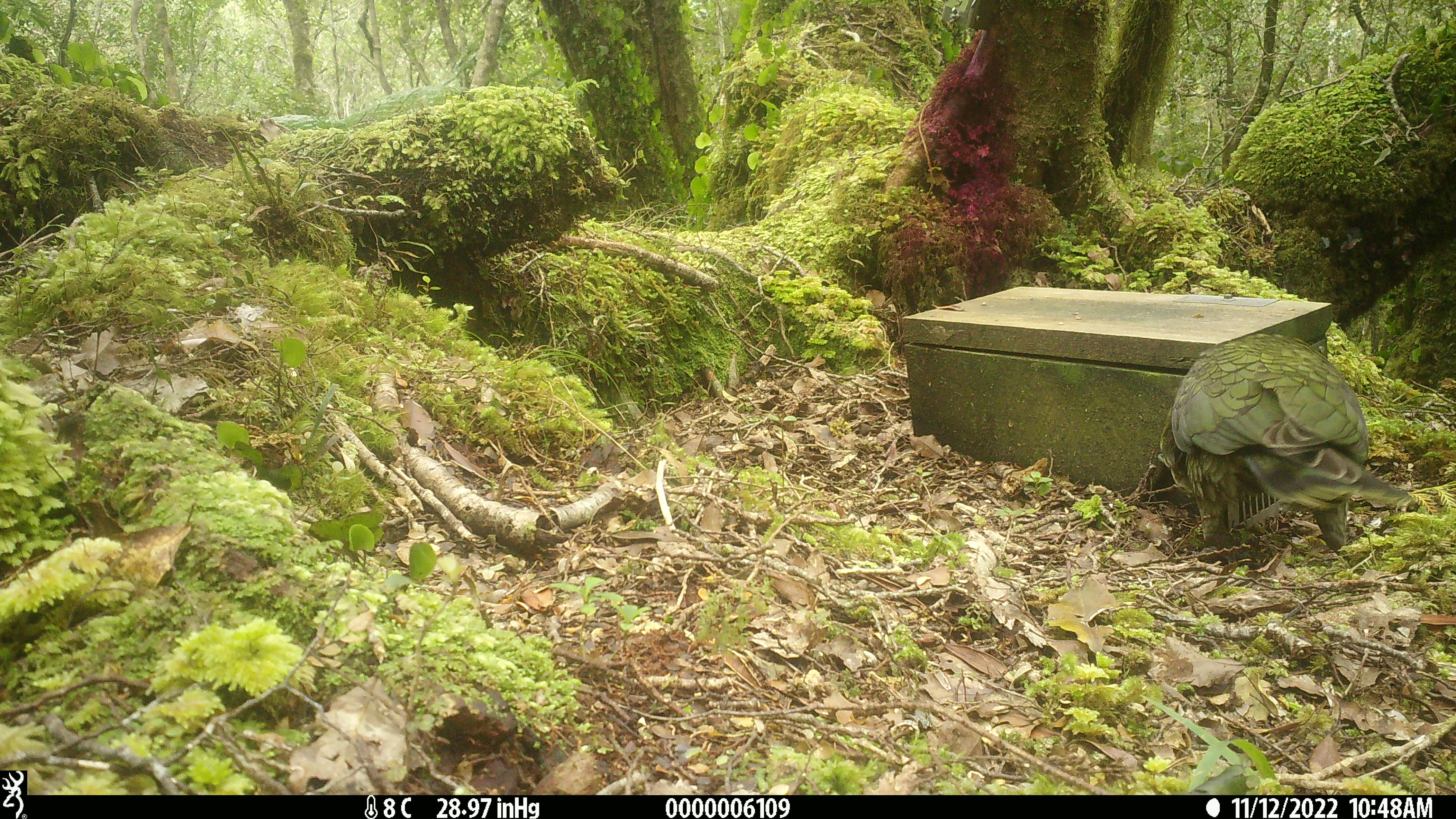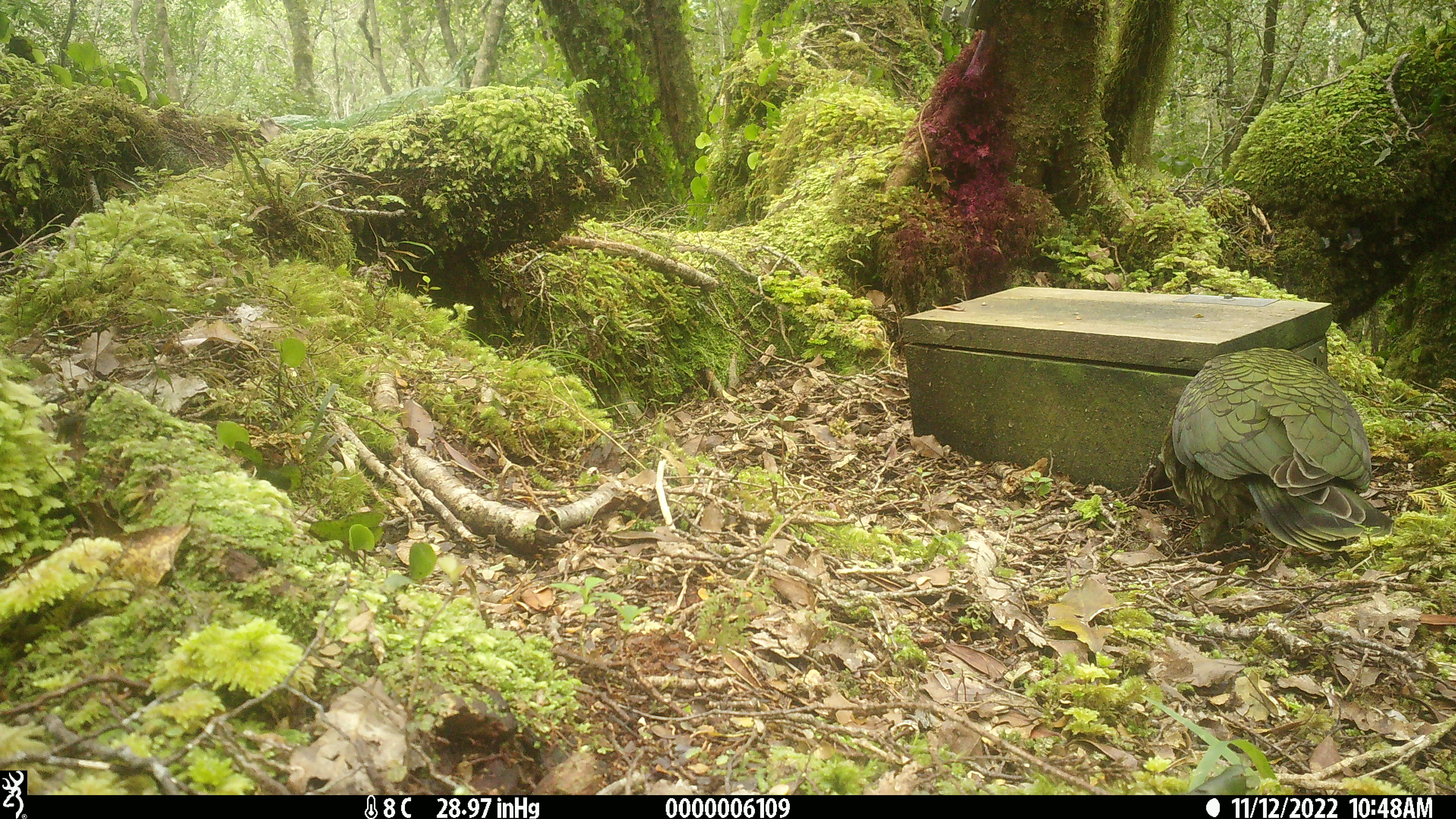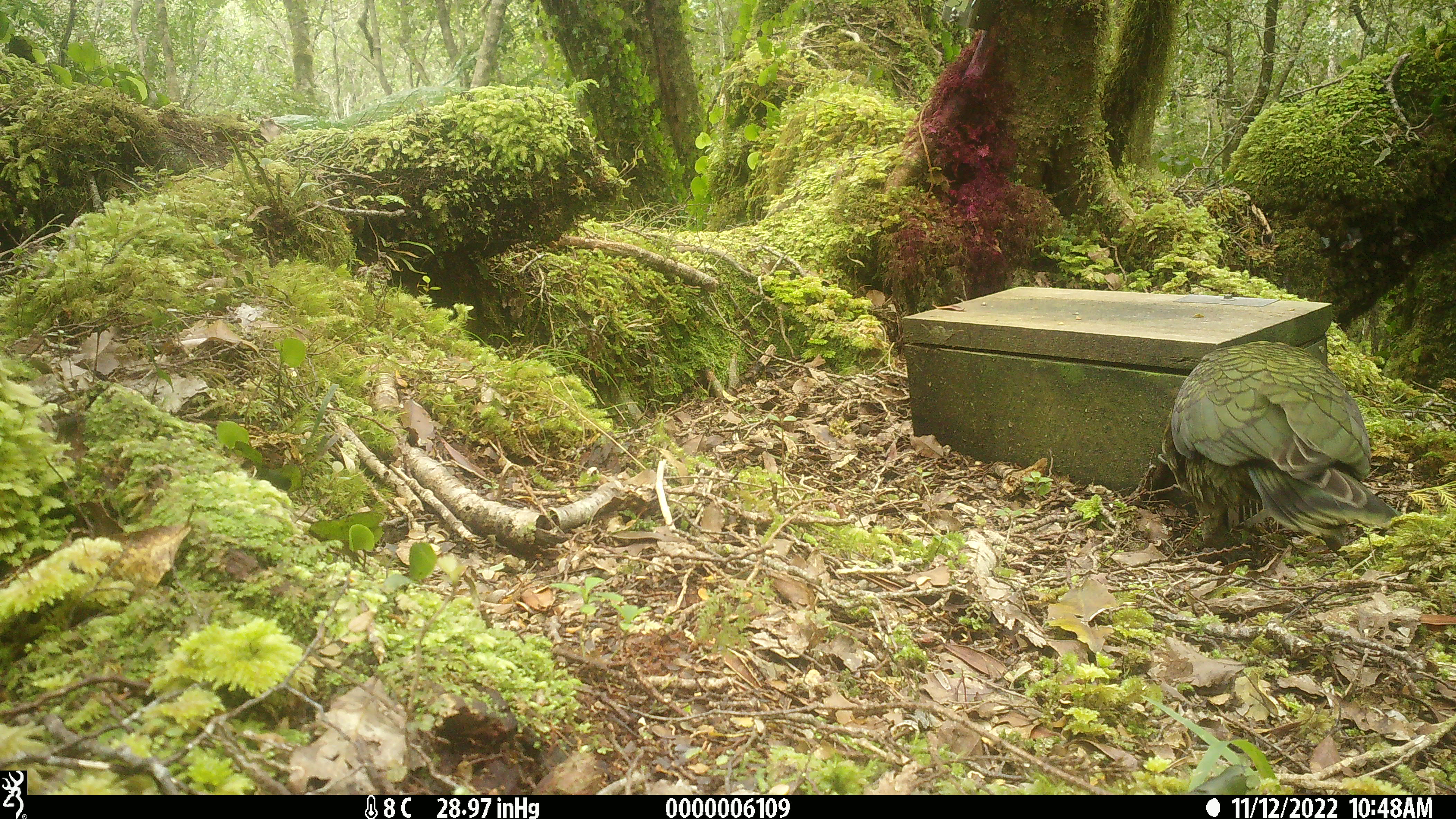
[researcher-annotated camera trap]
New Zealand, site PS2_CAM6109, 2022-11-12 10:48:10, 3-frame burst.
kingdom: Animalia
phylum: Chordata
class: Aves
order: Psittaciformes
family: Strigopidae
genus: Nestor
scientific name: Nestor notabilis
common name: kea